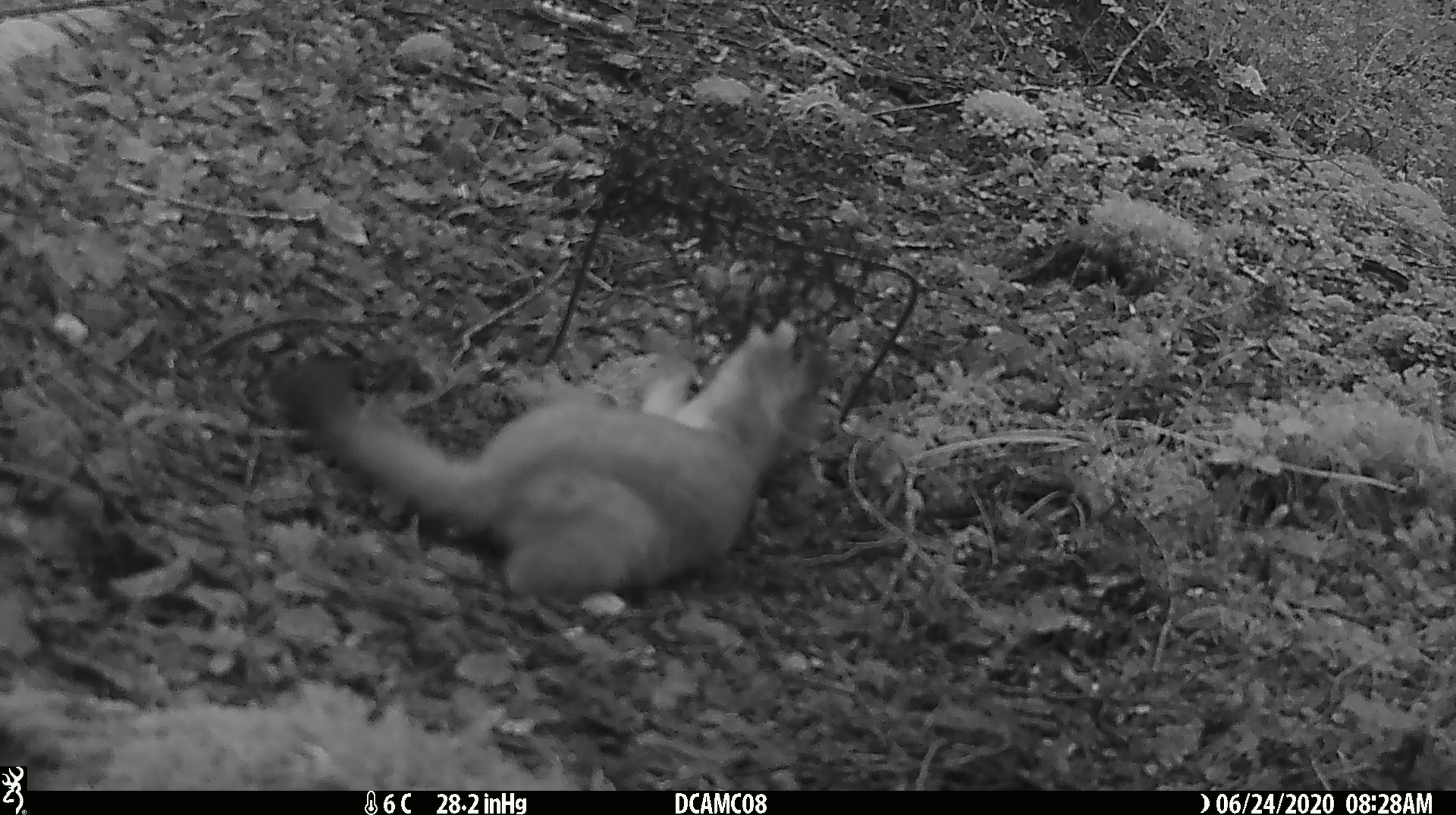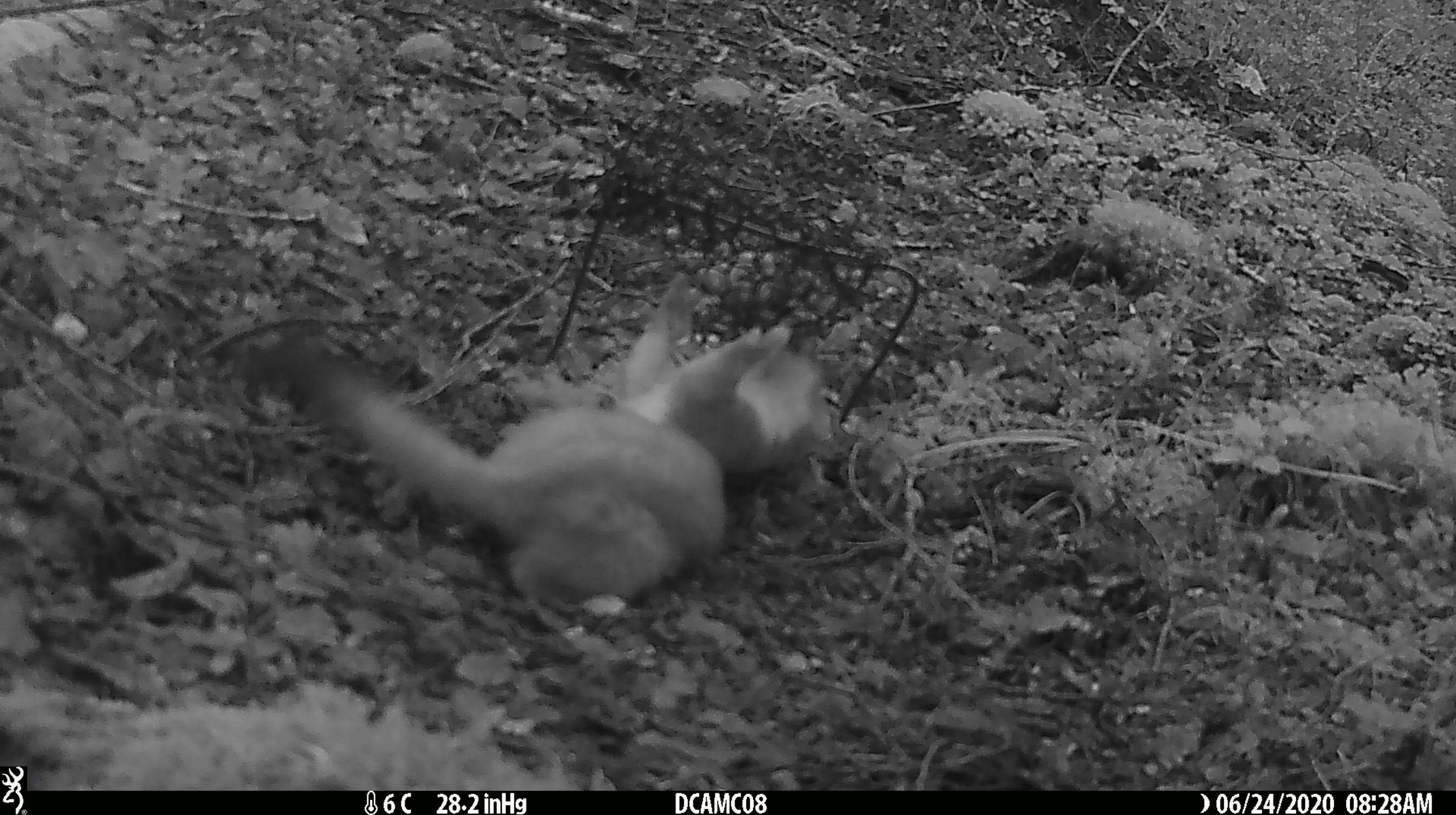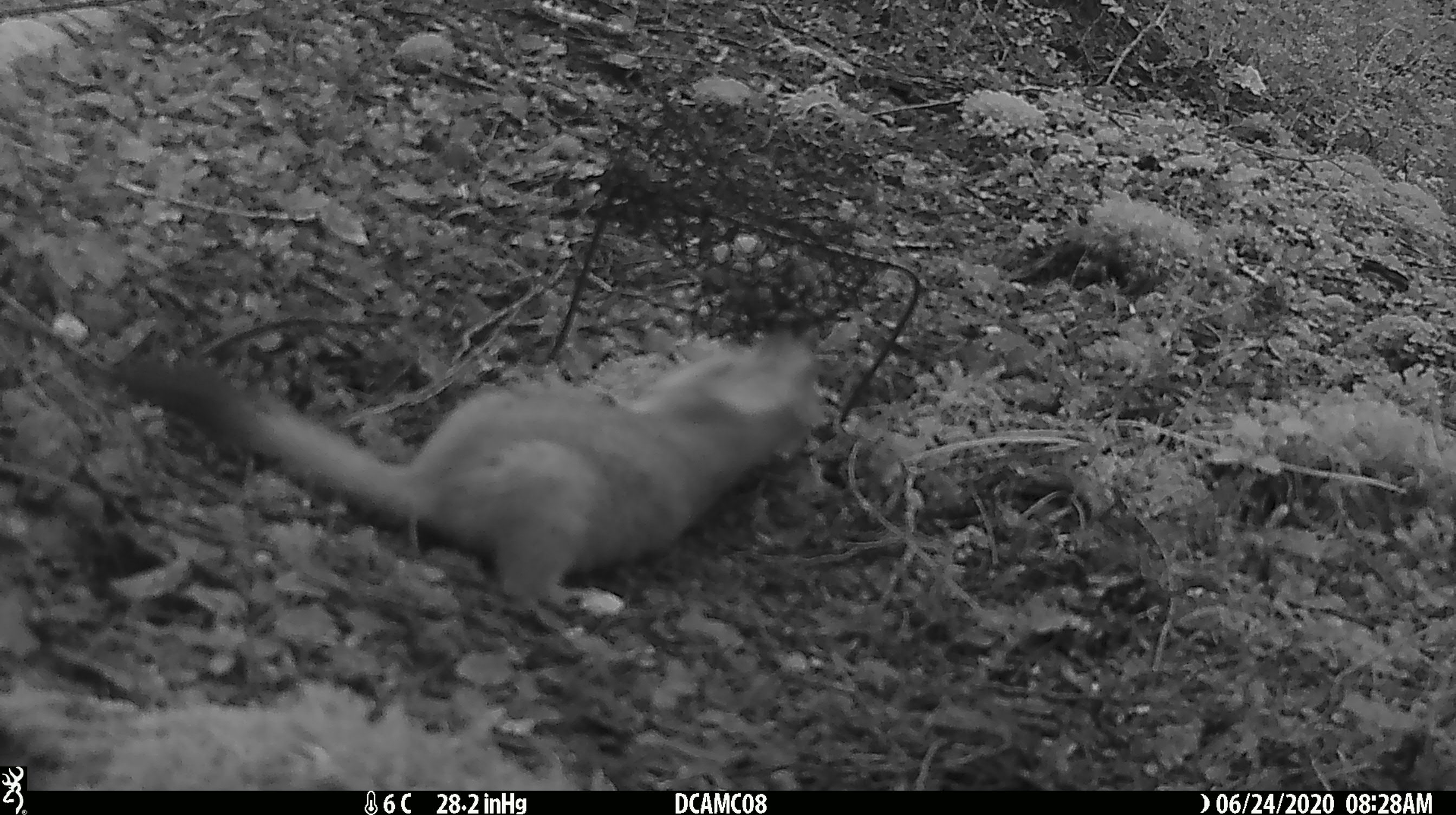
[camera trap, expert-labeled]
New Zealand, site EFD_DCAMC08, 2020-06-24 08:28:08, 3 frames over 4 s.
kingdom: Animalia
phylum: Chordata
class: Mammalia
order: Carnivora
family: Mustelidae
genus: Mustela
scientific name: Mustela erminea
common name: stoat